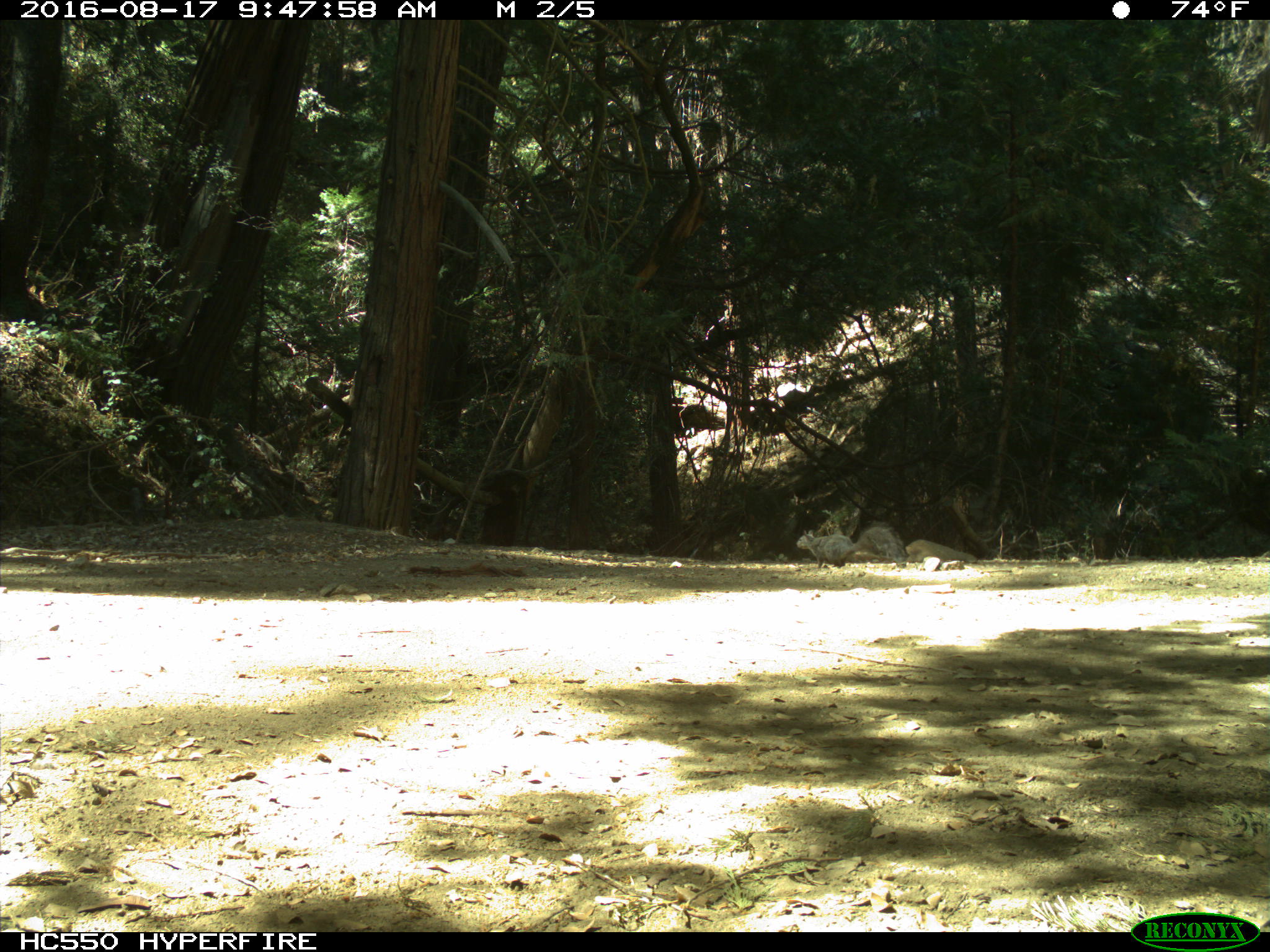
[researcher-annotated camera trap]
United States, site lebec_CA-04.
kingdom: Animalia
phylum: Chordata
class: Mammalia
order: Rodentia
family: Sciuridae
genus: Sciurus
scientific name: Sciurus carolinensis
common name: eastern gray squirrel